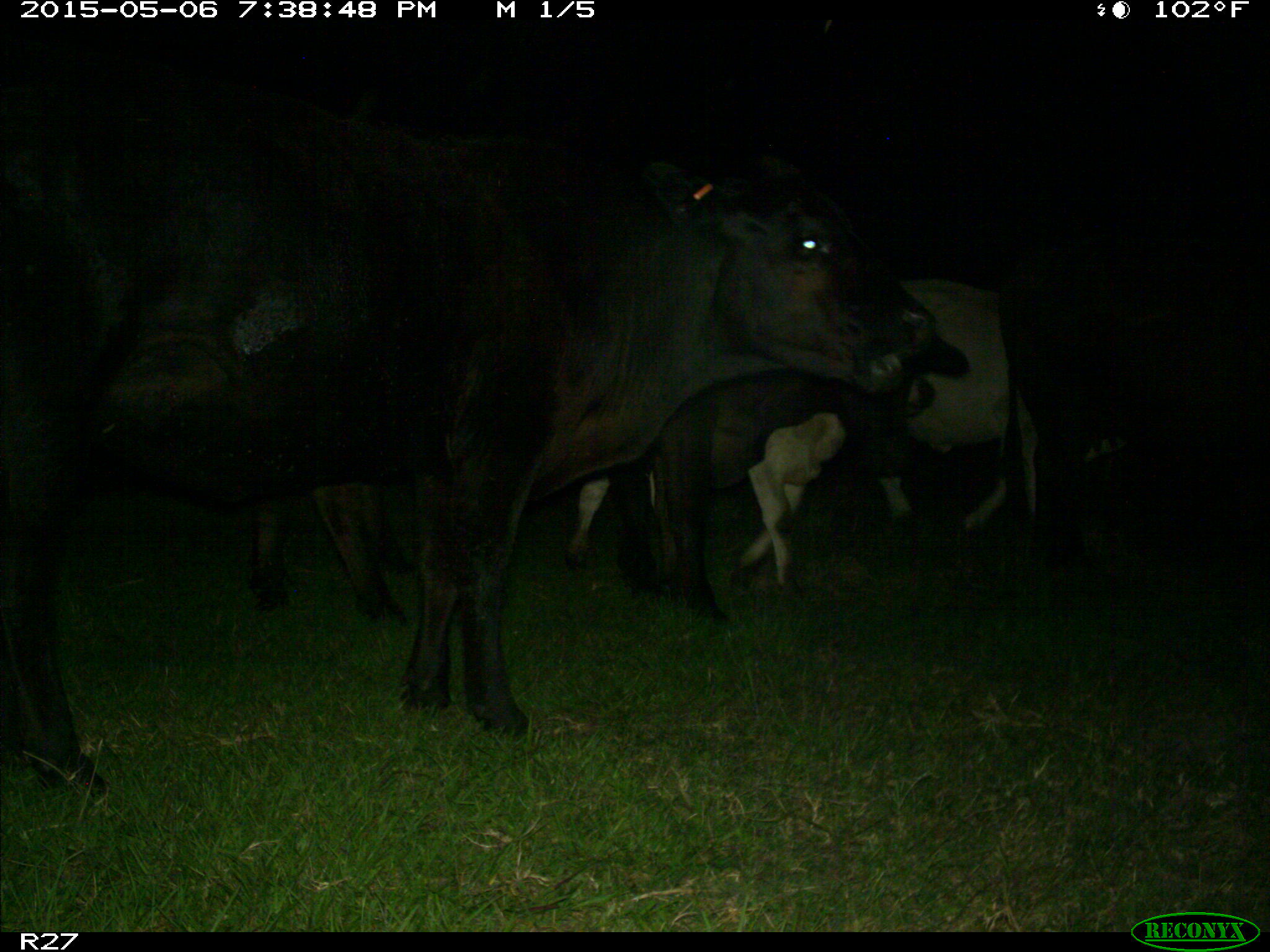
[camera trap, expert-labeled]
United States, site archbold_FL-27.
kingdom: Animalia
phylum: Chordata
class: Mammalia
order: Artiodactyla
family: Bovidae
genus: Bos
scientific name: Bos taurus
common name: domestic cow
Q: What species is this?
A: Bos taurus (domestic cow).